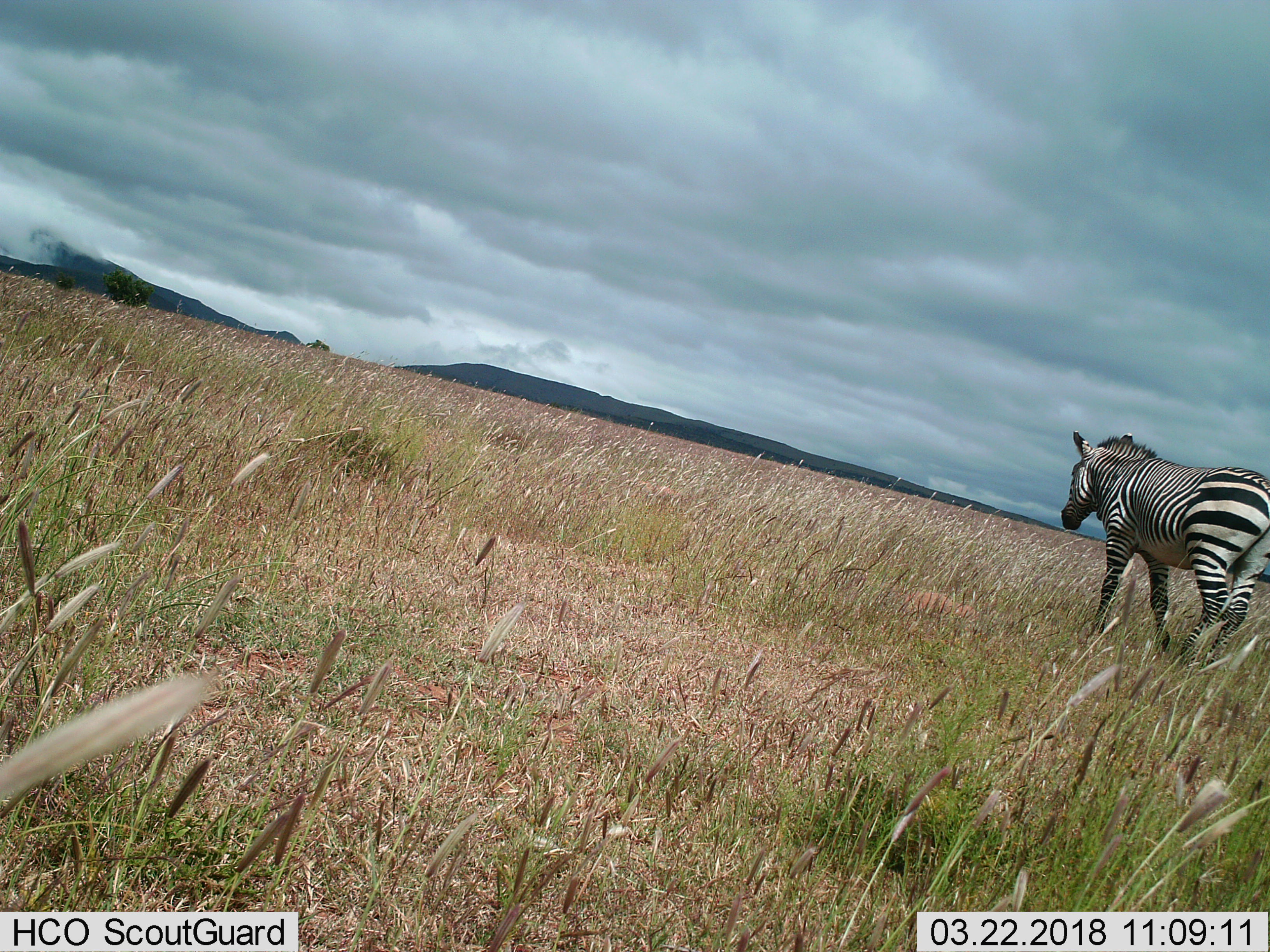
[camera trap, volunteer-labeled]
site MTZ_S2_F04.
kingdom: Animalia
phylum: Chordata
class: Mammalia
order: Perissodactyla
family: Equidae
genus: Equus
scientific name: Equus zebra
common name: mountain zebra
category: zebramountain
Zebramountain (mountain zebra) (Equus zebra), count 1. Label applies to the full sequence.